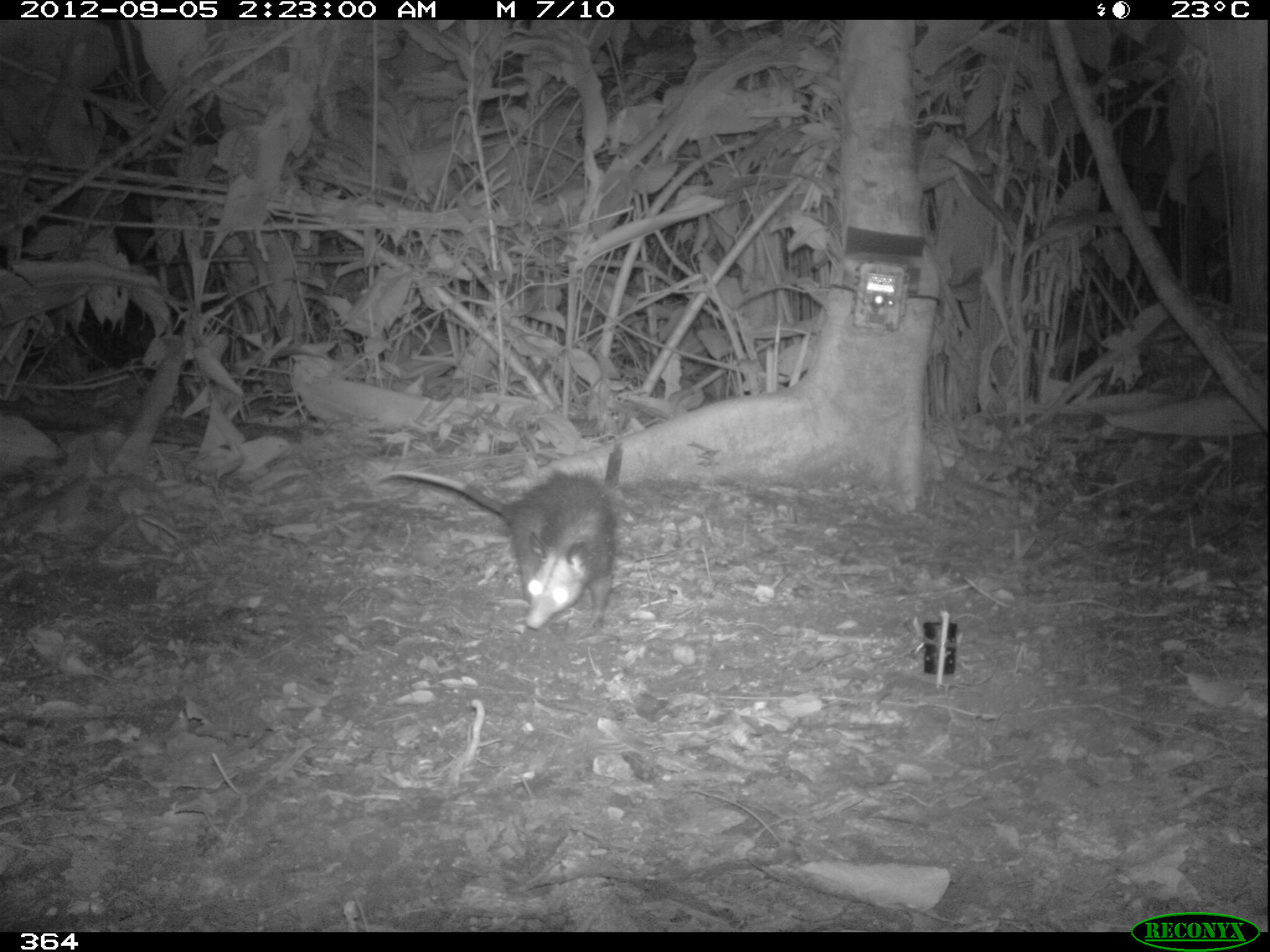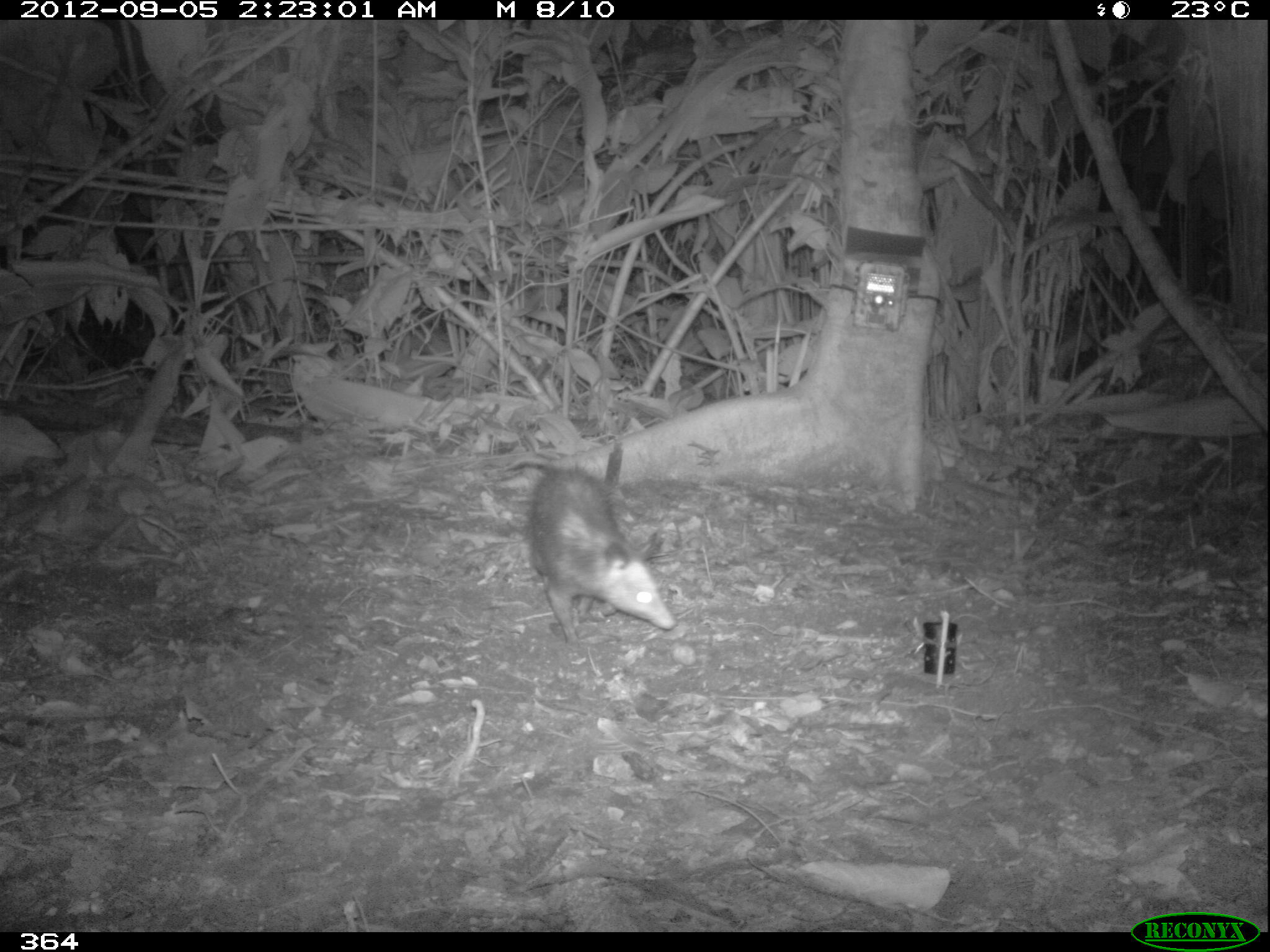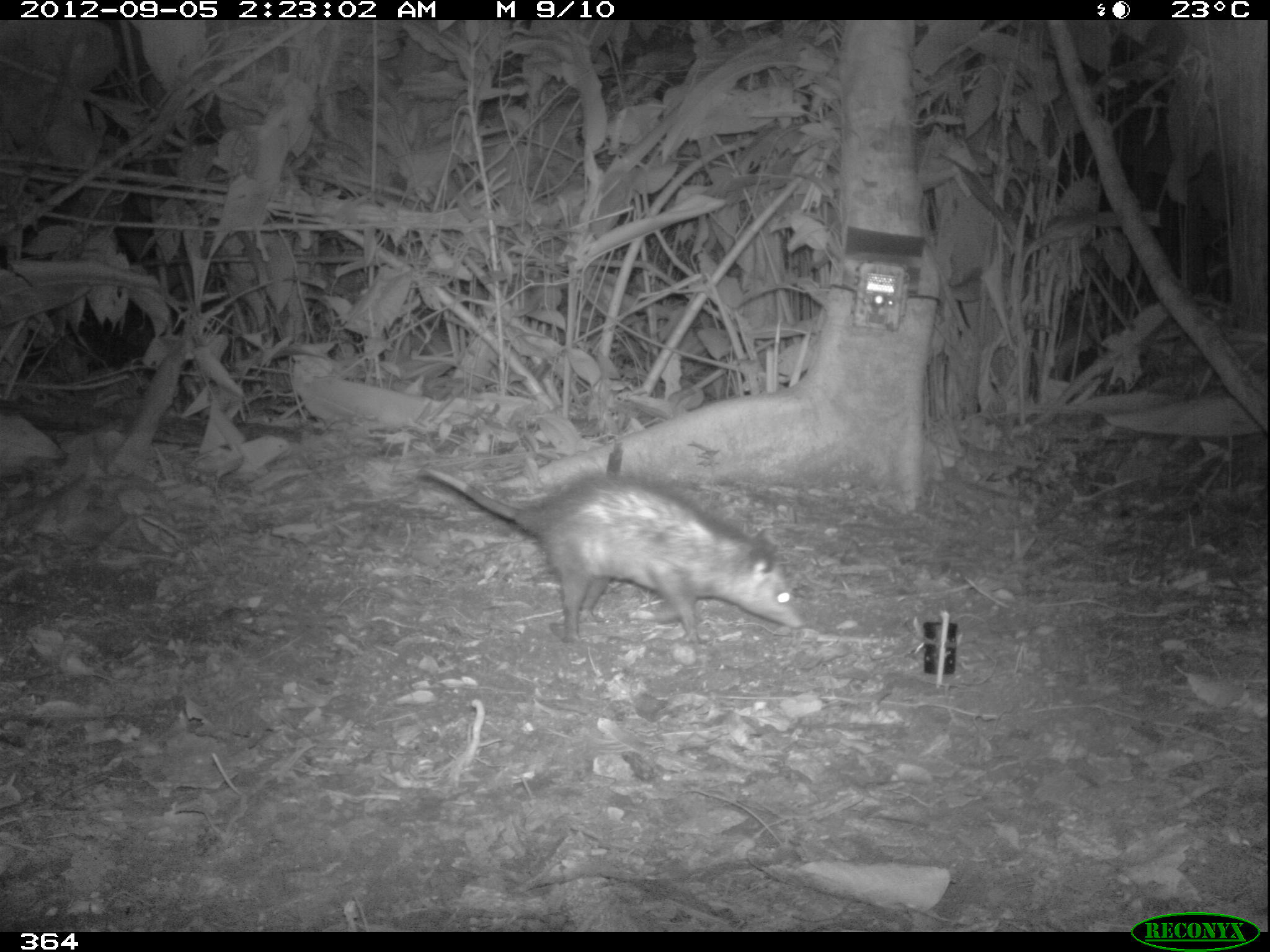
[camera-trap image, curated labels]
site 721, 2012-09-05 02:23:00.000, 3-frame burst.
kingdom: Animalia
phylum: Chordata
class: Mammalia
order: Didelphimorphia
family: Didelphidae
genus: Didelphis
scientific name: Didelphis marsupialis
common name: southern opossum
Didelphis marsupialis (southern opossum).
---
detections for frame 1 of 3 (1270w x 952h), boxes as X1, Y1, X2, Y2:
didelphis marsupialis: 373, 469, 617, 631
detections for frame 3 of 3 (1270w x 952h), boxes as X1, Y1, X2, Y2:
didelphis marsupialis: 419, 465, 804, 646